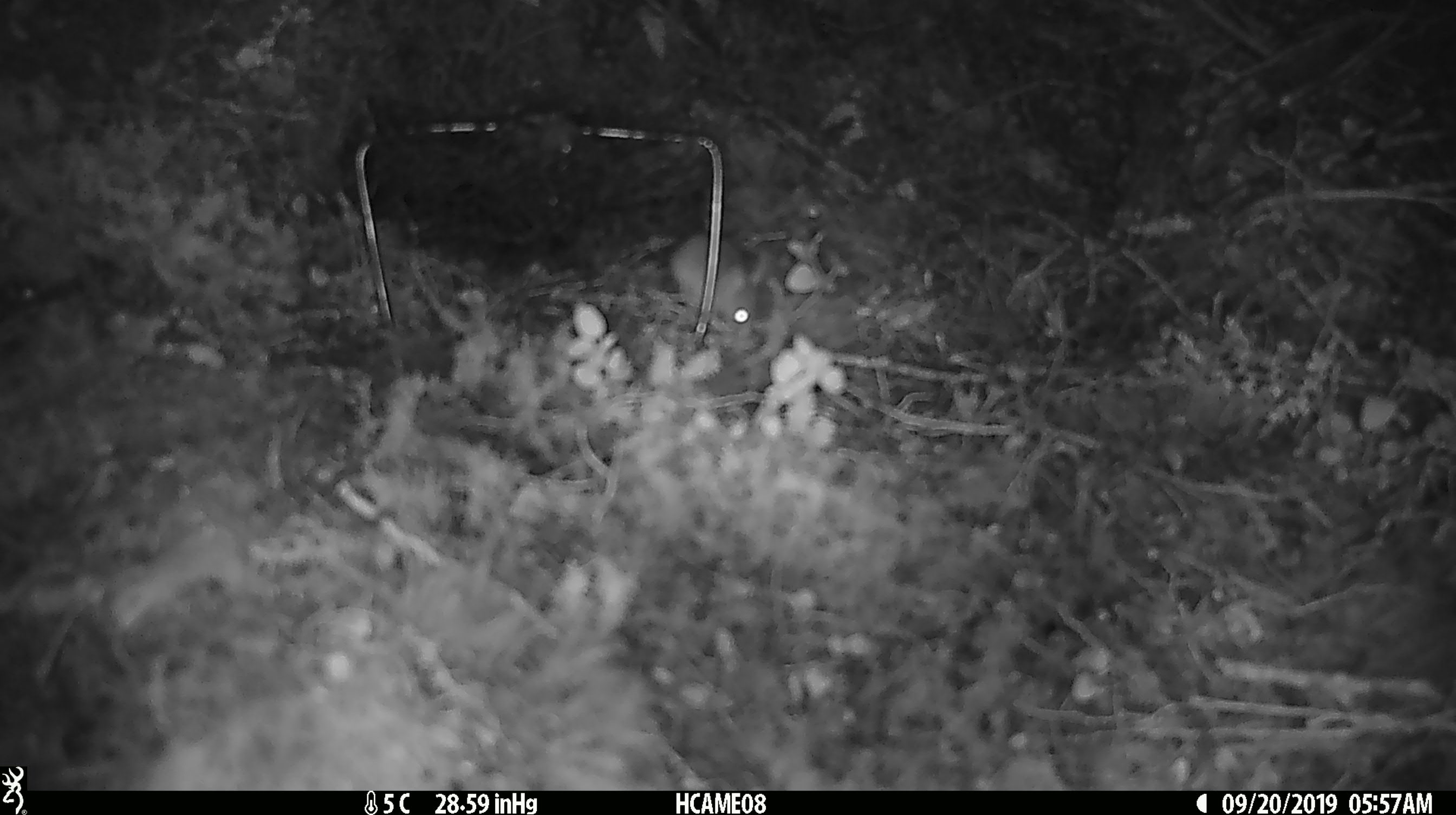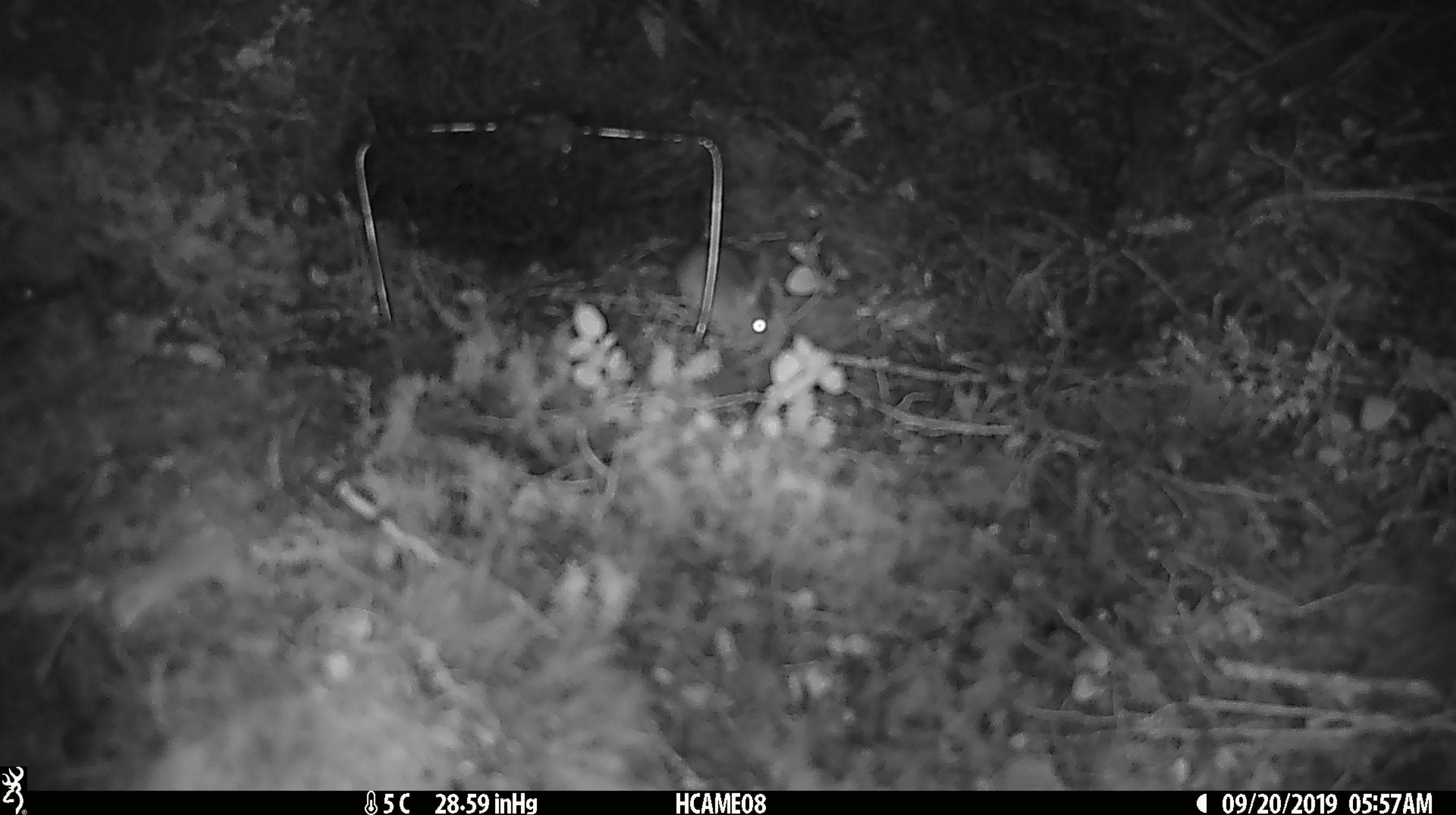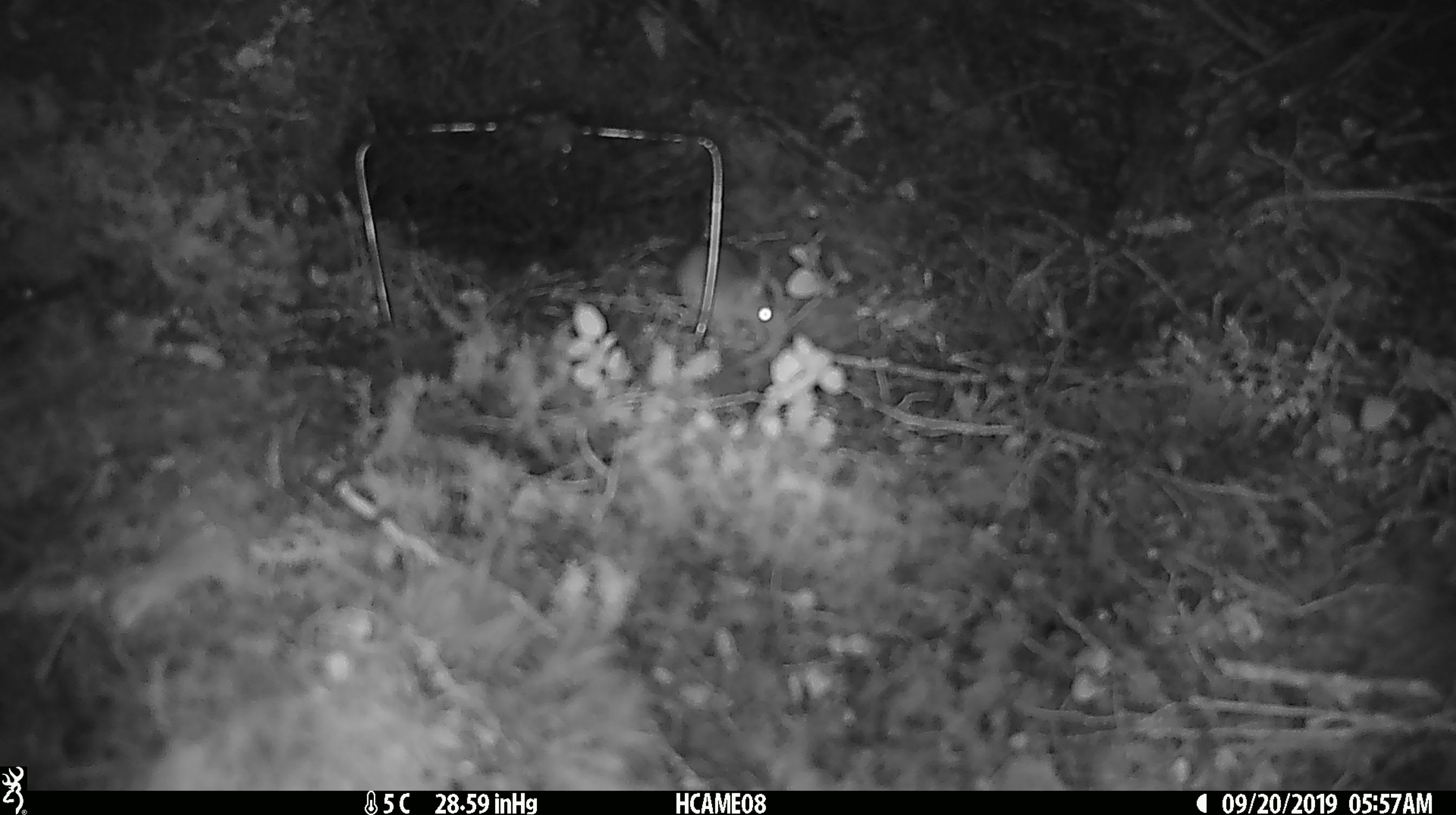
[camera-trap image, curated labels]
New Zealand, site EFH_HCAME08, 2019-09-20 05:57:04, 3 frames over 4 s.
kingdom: Animalia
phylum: Chordata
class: Mammalia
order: Rodentia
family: Muridae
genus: Mus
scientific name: Mus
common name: mouse